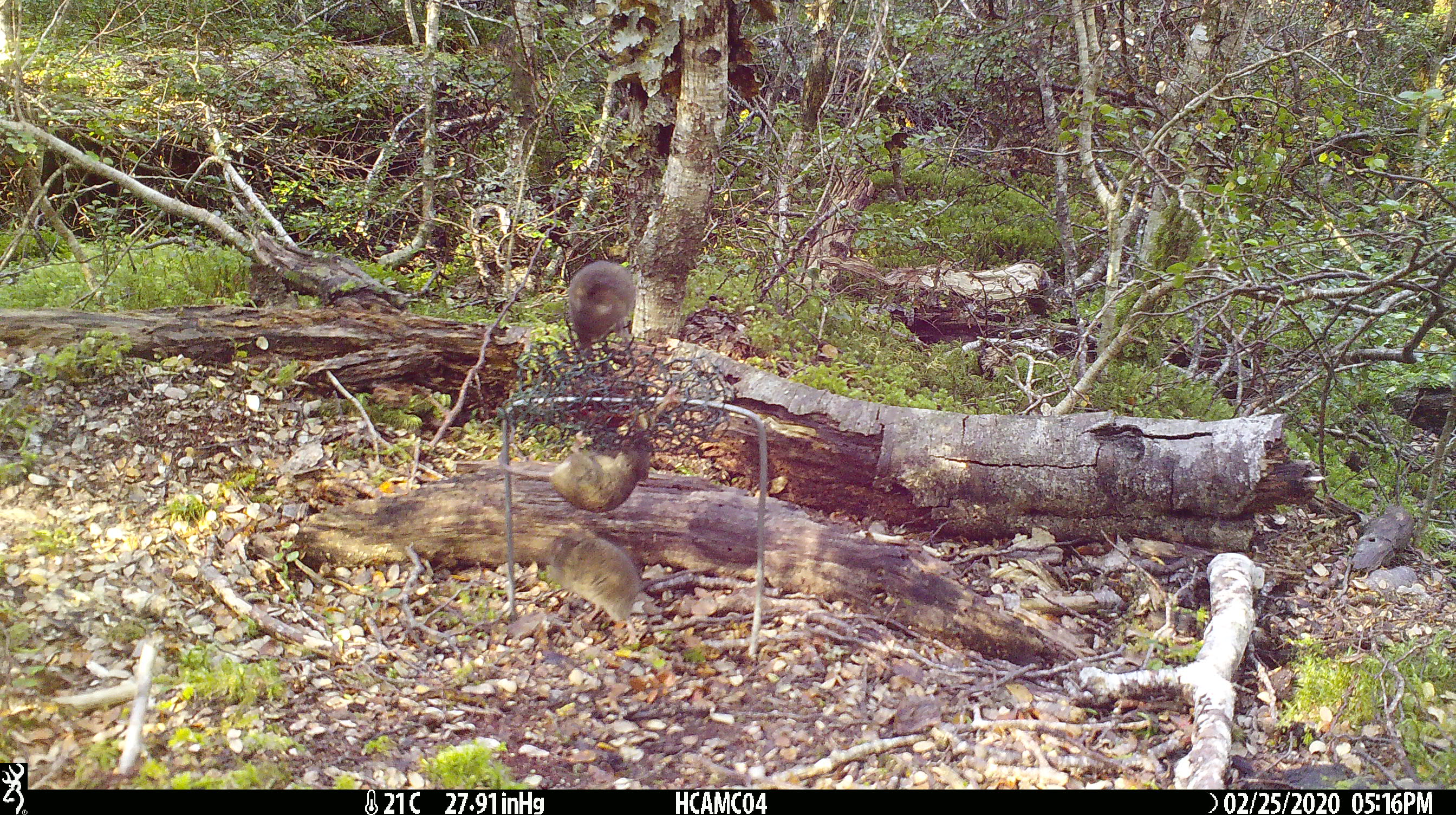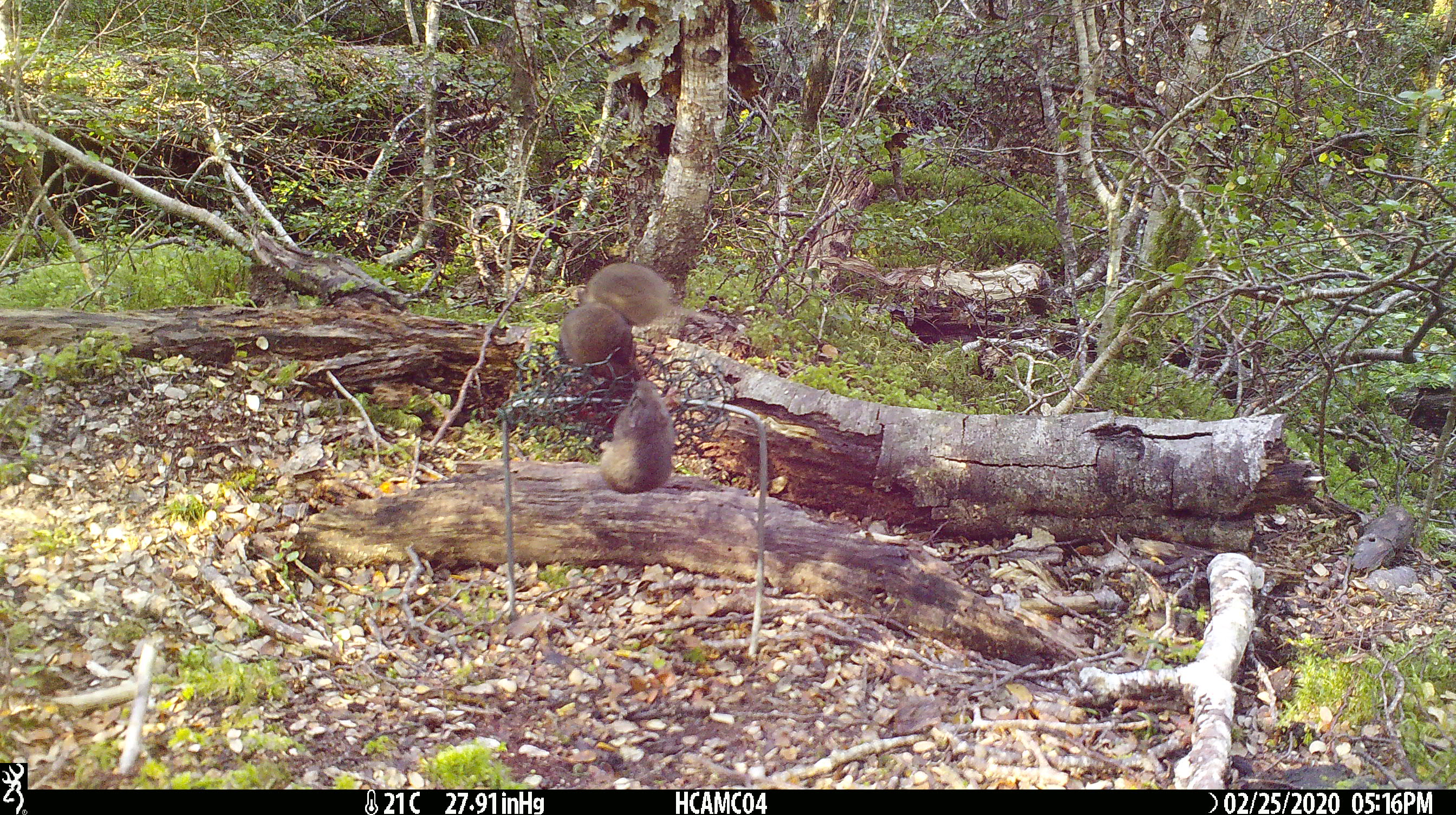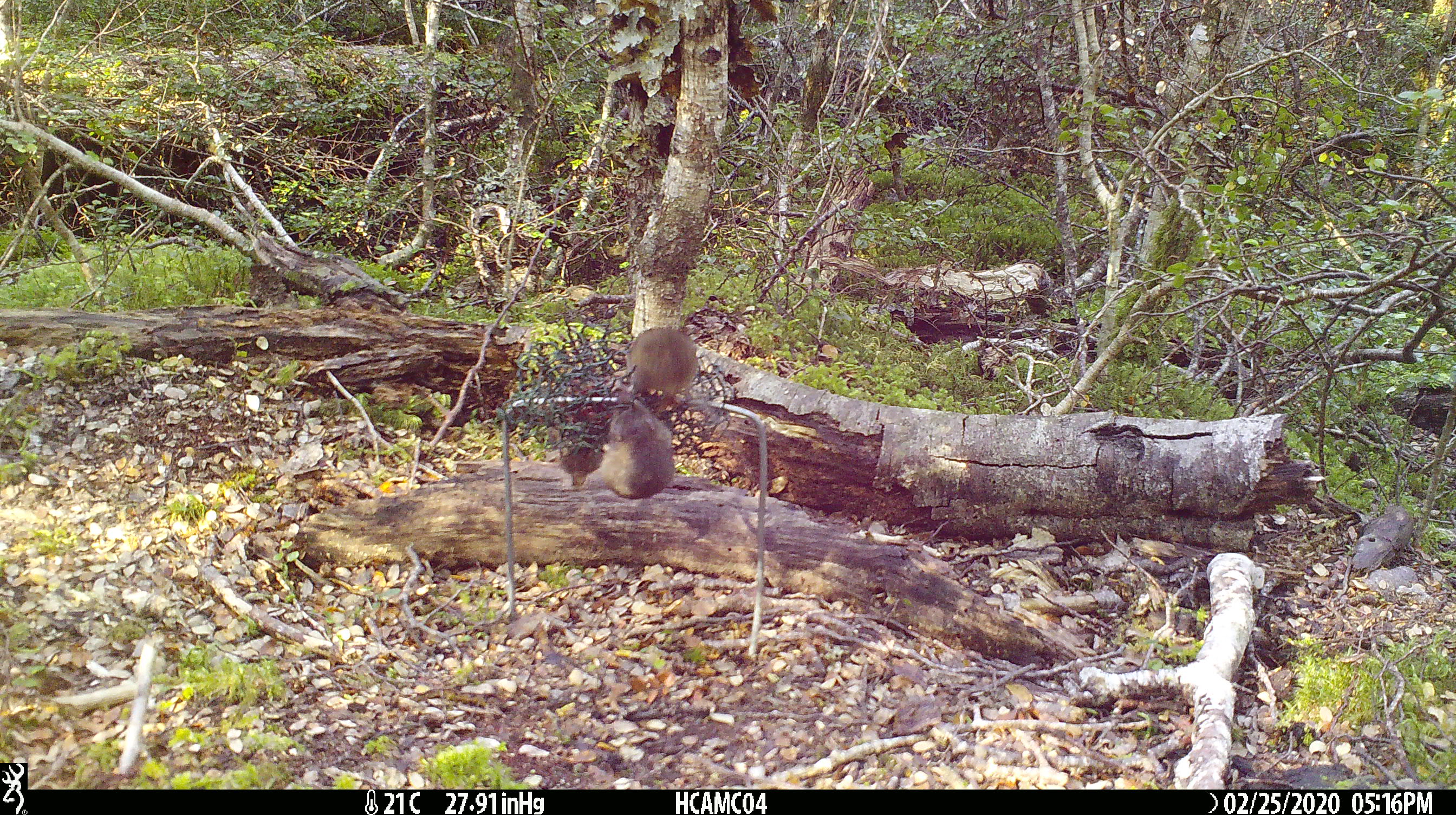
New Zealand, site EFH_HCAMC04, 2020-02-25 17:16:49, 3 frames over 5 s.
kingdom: Animalia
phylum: Chordata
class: Mammalia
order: Rodentia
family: Muridae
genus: Mus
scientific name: Mus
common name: mouse